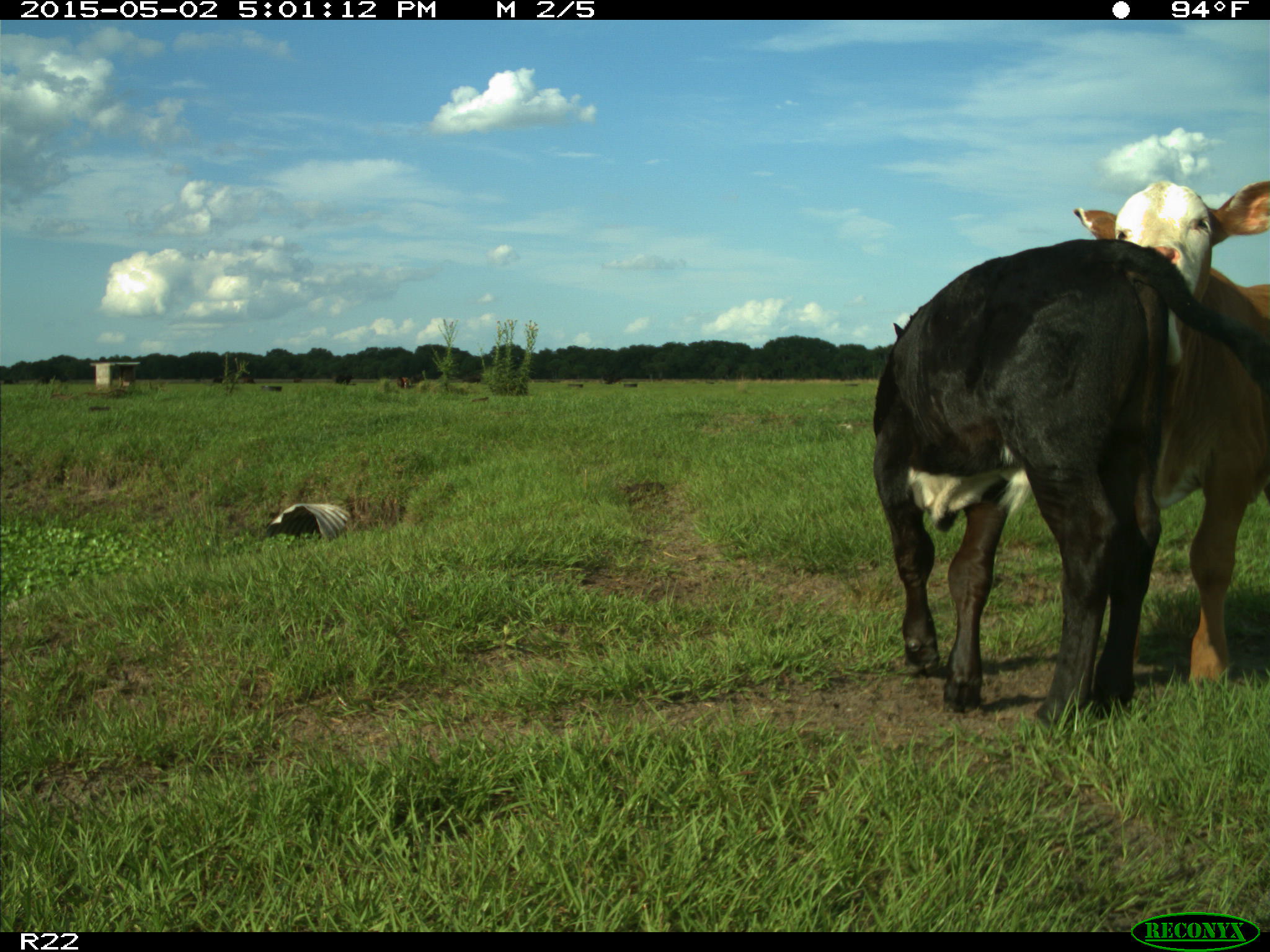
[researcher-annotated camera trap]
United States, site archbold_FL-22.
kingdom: Animalia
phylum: Chordata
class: Mammalia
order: Artiodactyla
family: Bovidae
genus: Bos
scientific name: Bos taurus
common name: domestic cow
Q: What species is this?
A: Bos taurus (domestic cow).